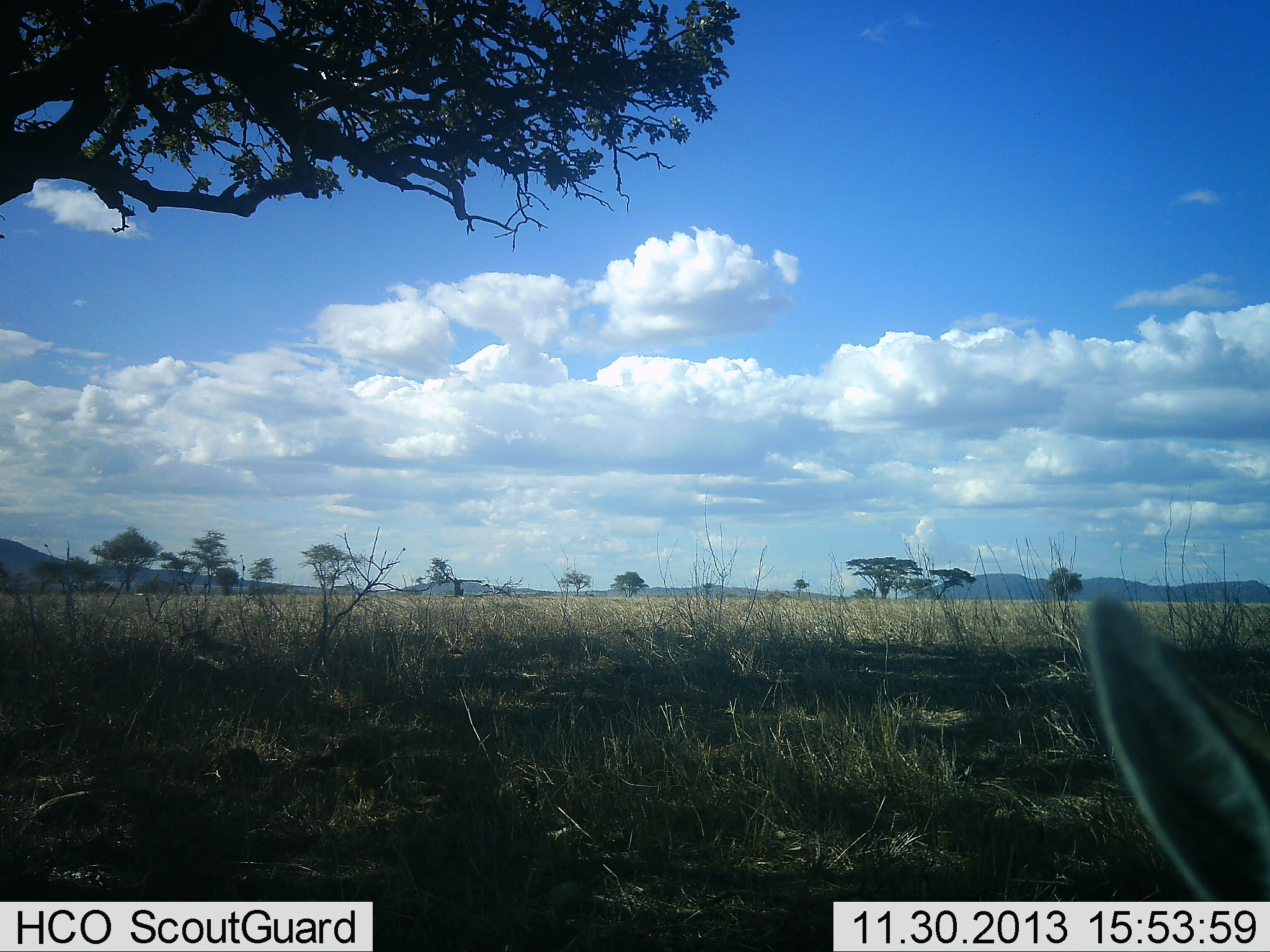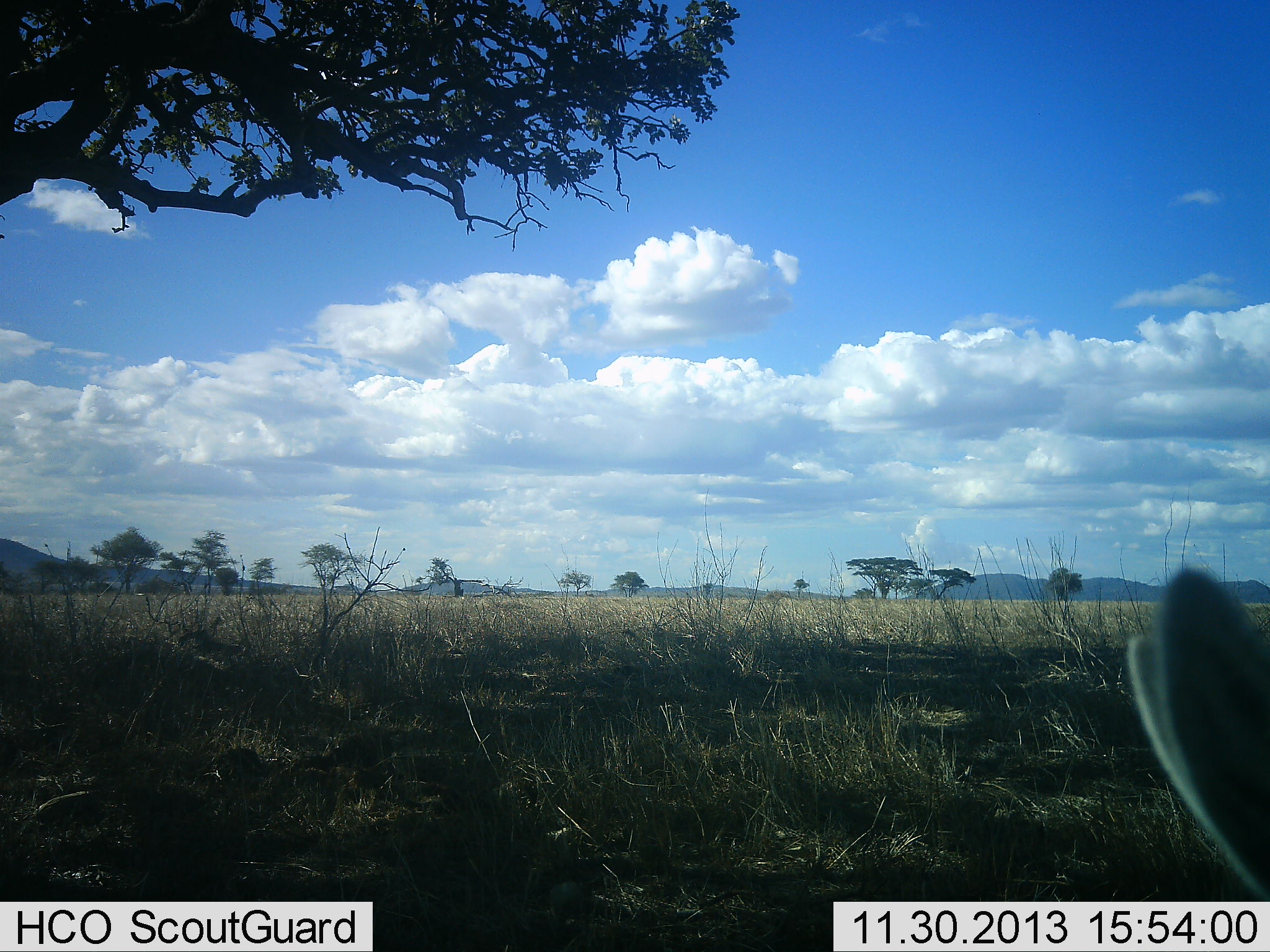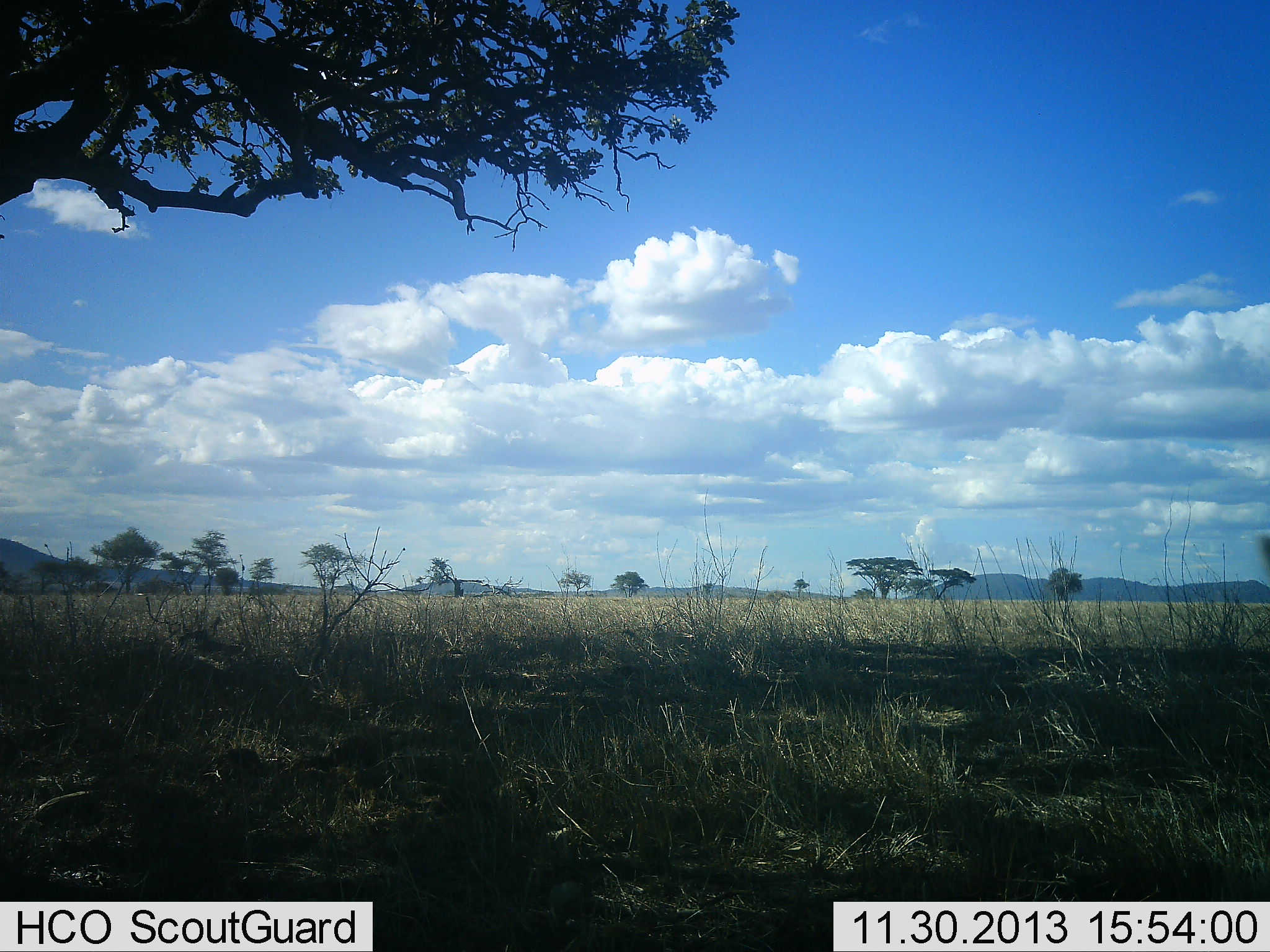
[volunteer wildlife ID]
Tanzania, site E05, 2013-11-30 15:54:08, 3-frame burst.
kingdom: Animalia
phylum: Chordata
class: Mammalia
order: Artiodactyla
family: Bovidae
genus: Eudorcas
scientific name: Eudorcas thomsonii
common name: thomson's gazelle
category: gazellethomsons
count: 1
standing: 83%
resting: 0%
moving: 0%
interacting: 0%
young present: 0%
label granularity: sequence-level